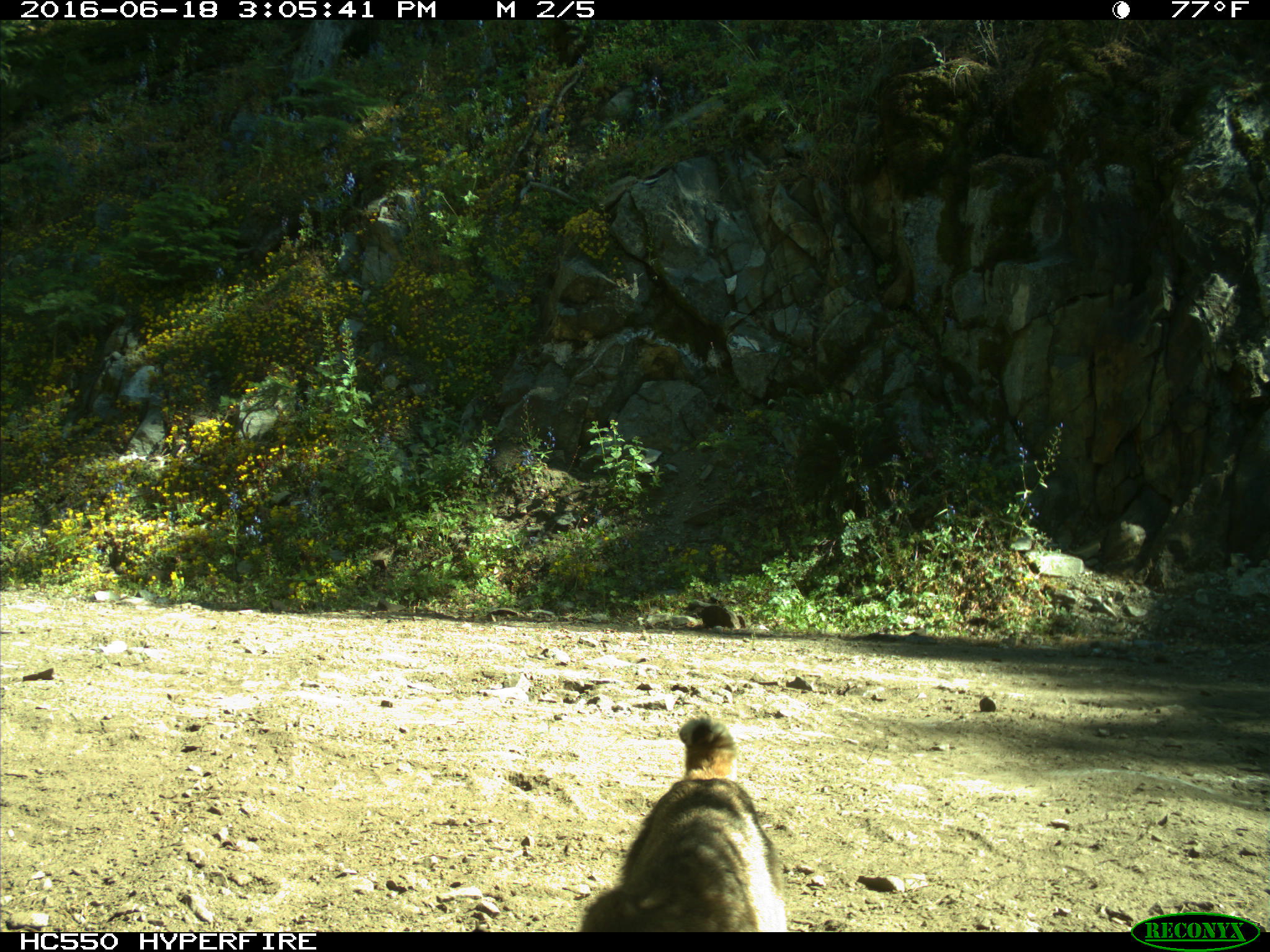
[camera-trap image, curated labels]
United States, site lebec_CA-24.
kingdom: Animalia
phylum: Chordata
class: Mammalia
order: Carnivora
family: Felidae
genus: Lynx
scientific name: Lynx rufus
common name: bobcat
Lynx rufus (bobcat).